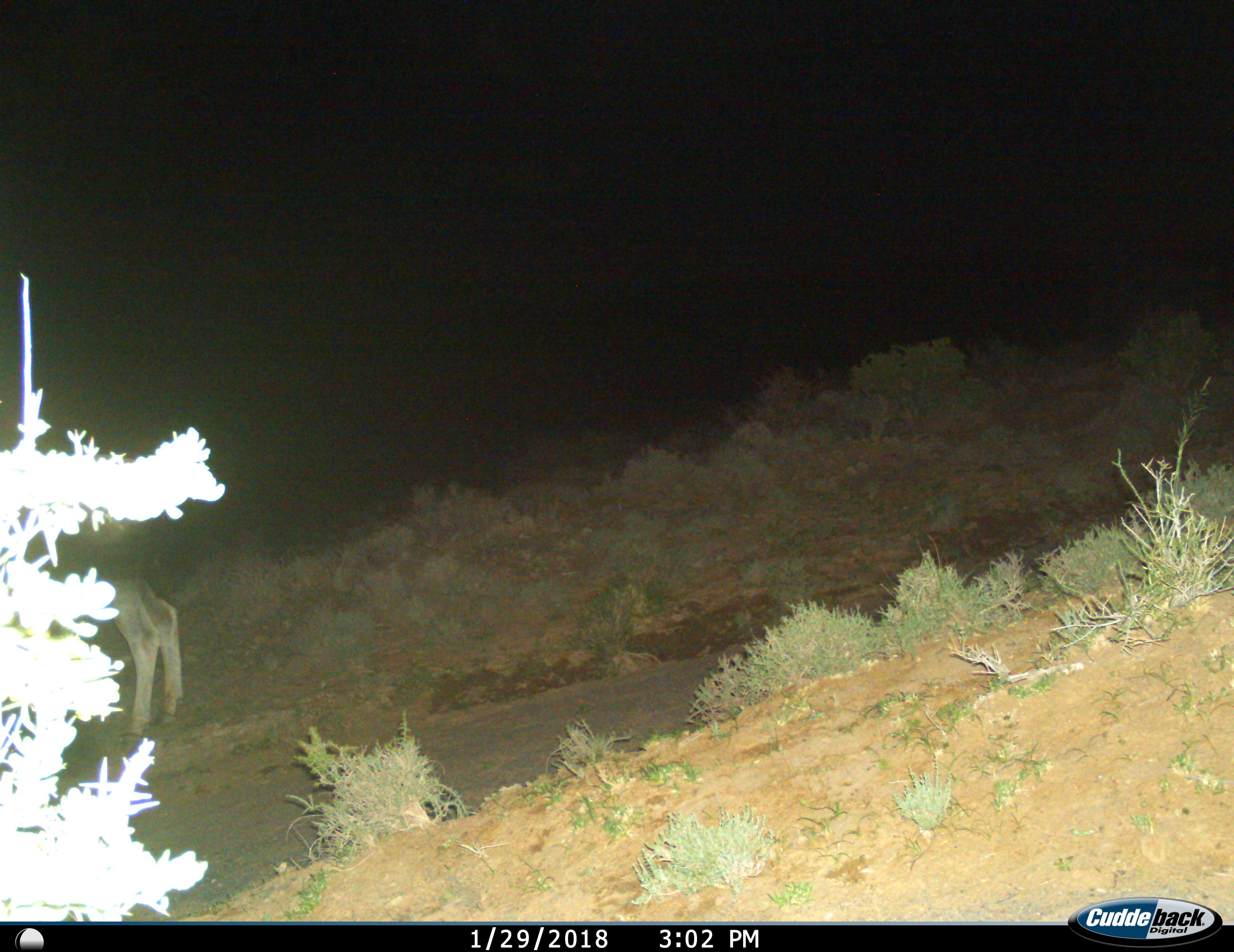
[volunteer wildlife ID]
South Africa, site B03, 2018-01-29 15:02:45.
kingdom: Animalia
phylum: Chordata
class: Mammalia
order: Artiodactyla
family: Bovidae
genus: Tragelaphus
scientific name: Tragelaphus oryx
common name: eland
Eland (Tragelaphus oryx), count 1. Behavior (volunteer vote fractions): standing 100%, resting 0%, moving 0%, interacting 0%. Young present (vote fraction): 0%. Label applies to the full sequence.